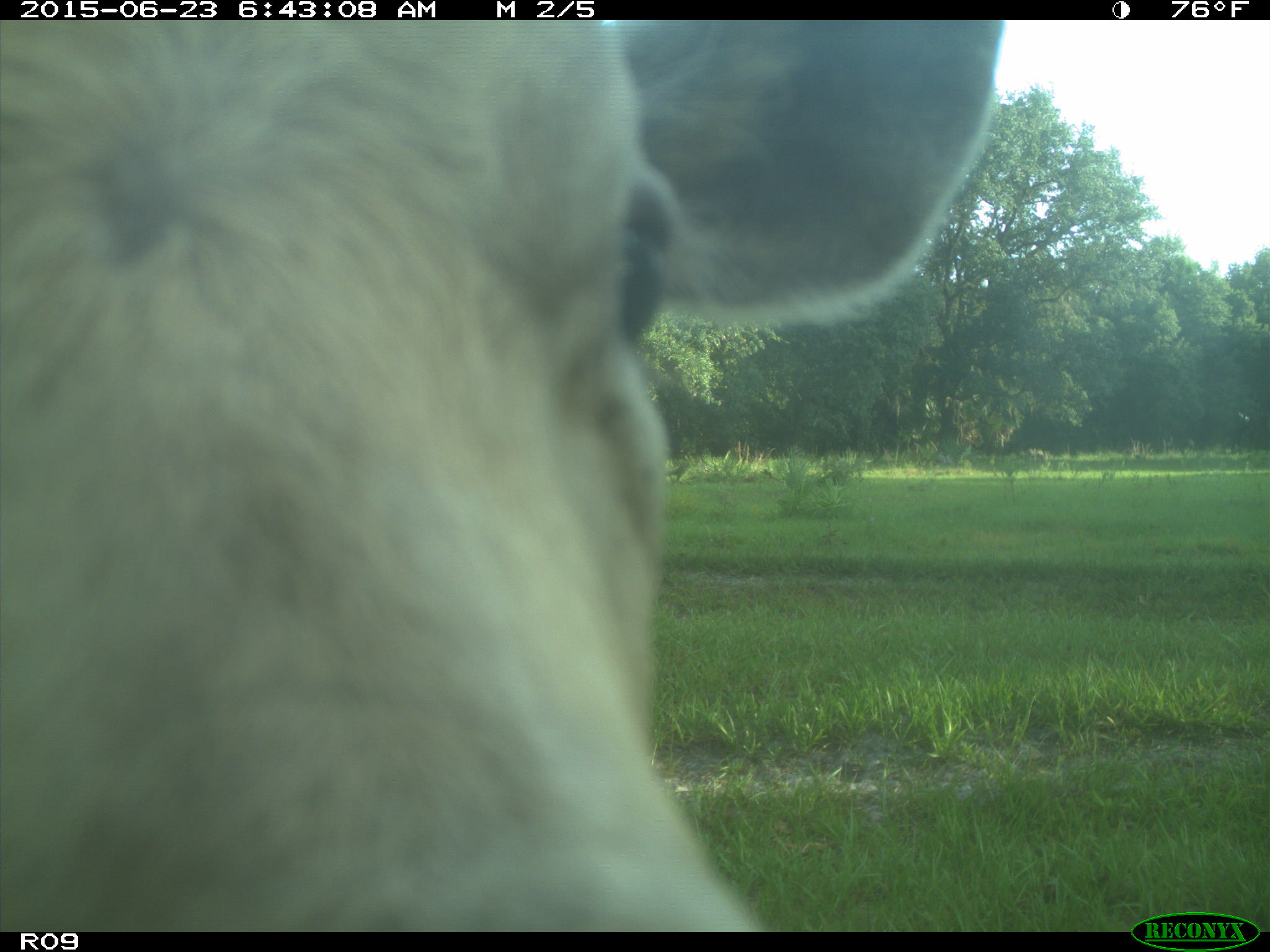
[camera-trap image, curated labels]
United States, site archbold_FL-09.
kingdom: Animalia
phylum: Chordata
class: Mammalia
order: Artiodactyla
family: Bovidae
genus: Bos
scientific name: Bos taurus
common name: domestic cow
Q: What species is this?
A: Bos taurus (domestic cow).